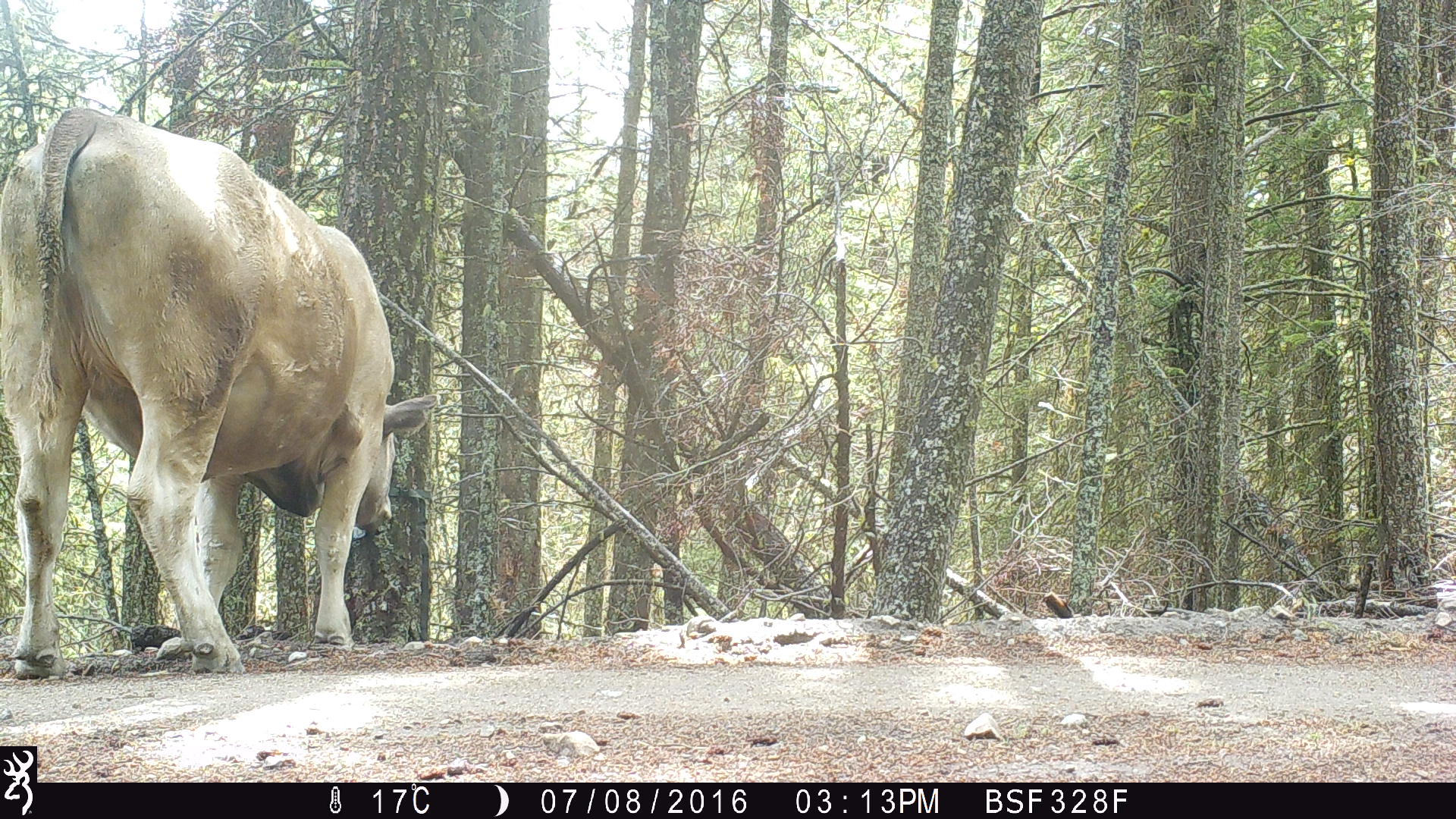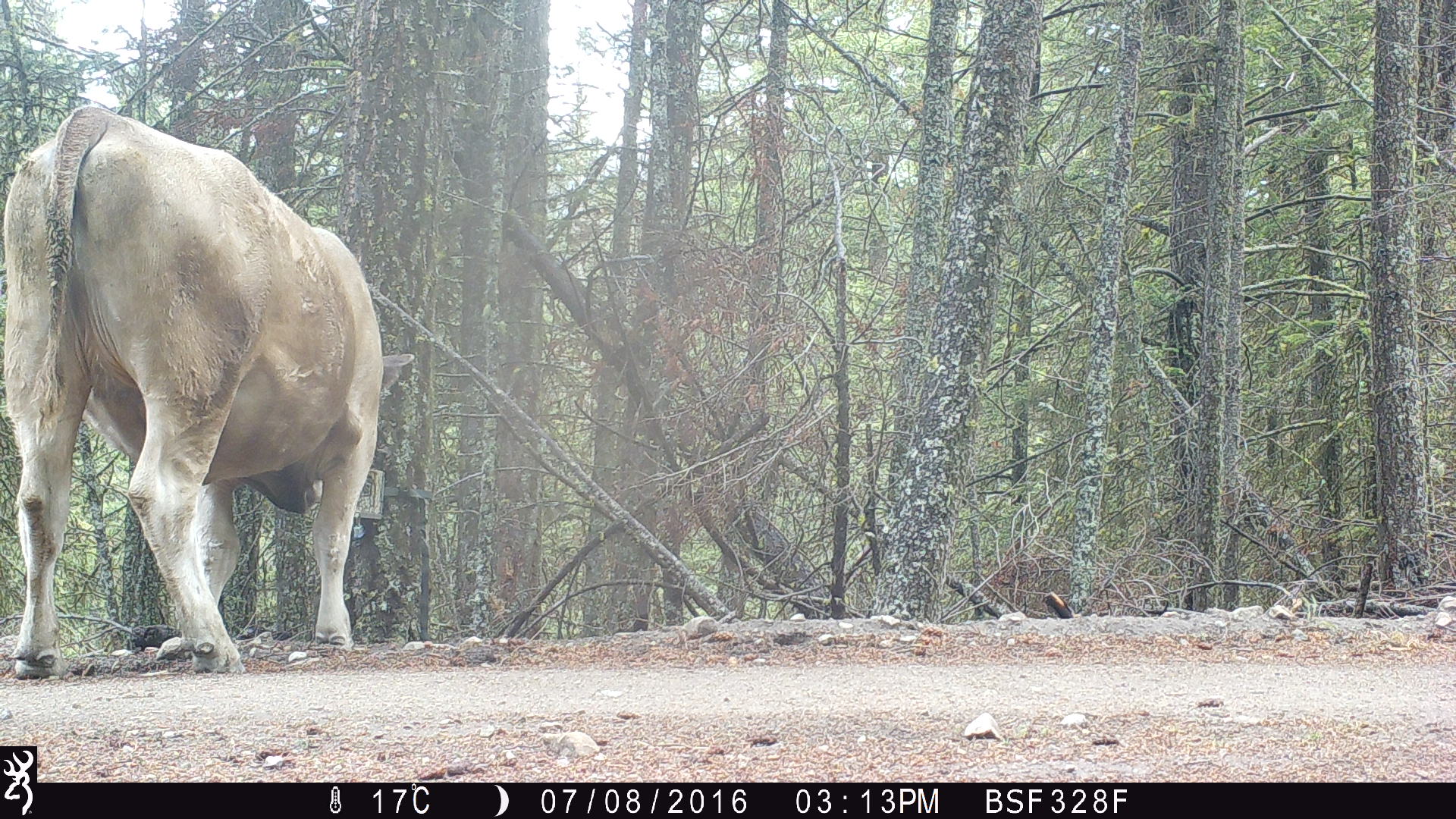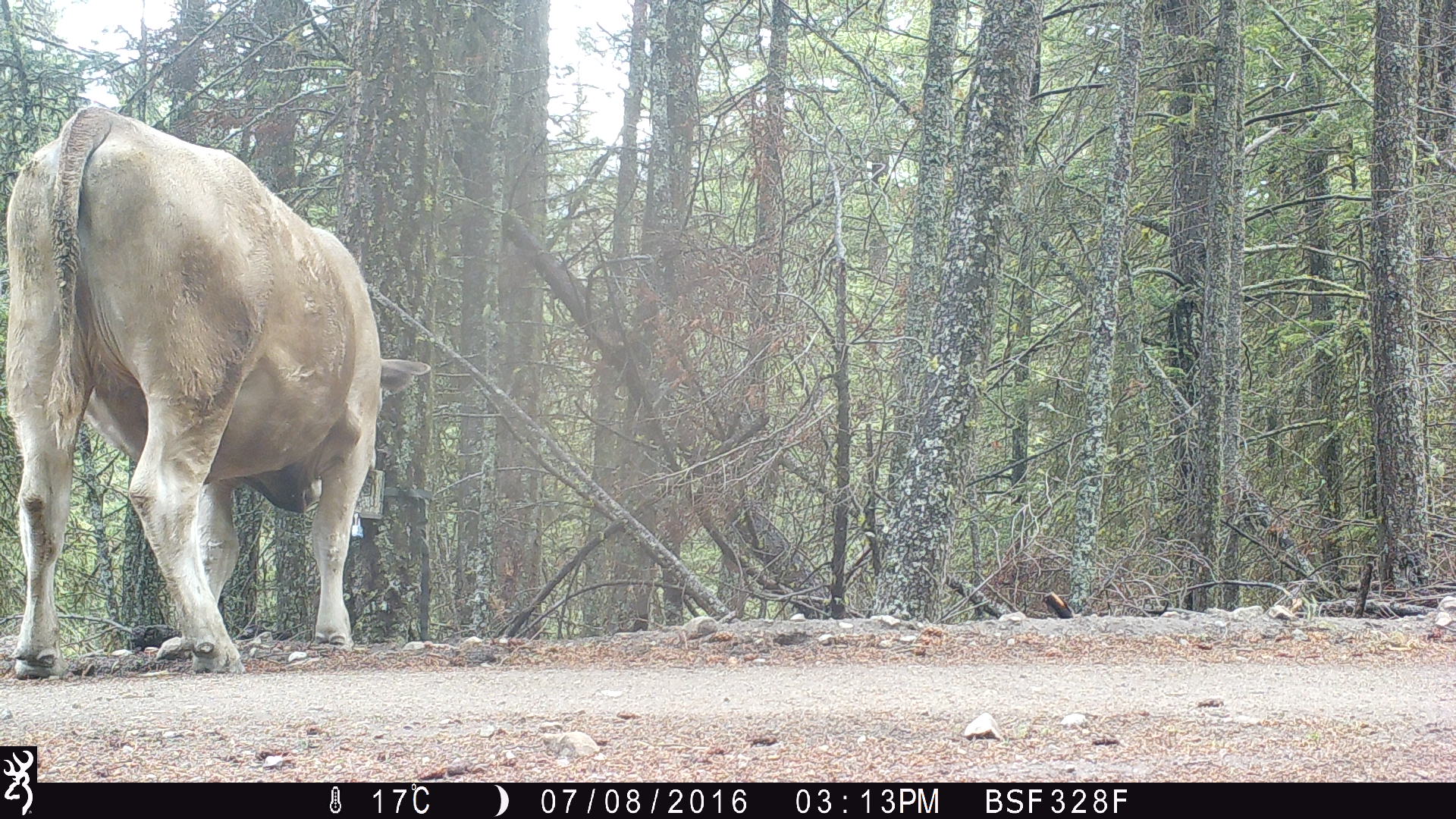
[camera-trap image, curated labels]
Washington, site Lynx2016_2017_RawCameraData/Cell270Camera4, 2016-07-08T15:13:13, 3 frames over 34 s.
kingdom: Animalia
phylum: Chordata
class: Mammalia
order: Artiodactyla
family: Bovidae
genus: Bos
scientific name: Bos taurus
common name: domestic cattle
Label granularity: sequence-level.